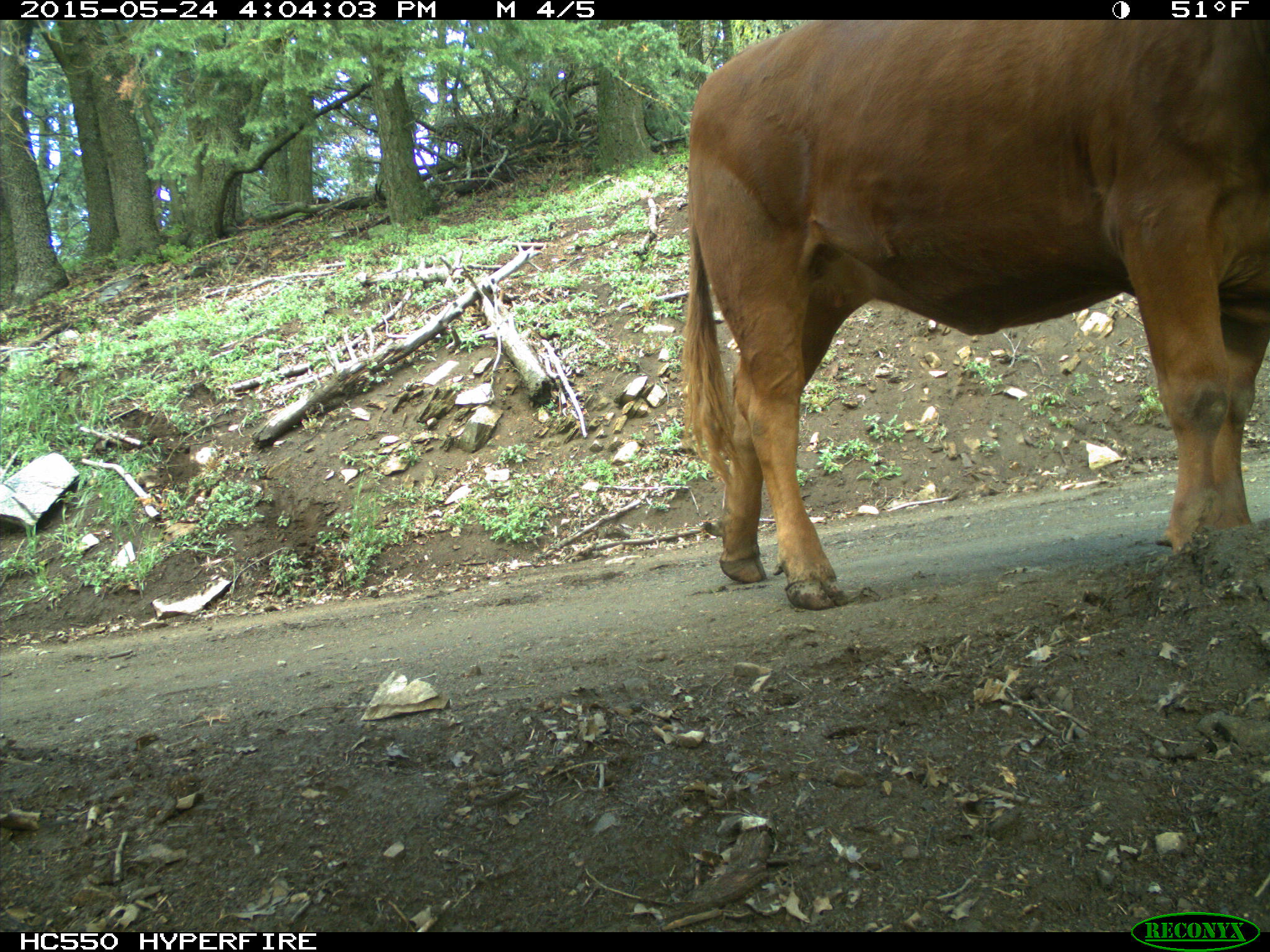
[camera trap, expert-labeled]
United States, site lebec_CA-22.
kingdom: Animalia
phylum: Chordata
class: Mammalia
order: Artiodactyla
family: Bovidae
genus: Bos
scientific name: Bos taurus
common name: domestic cow